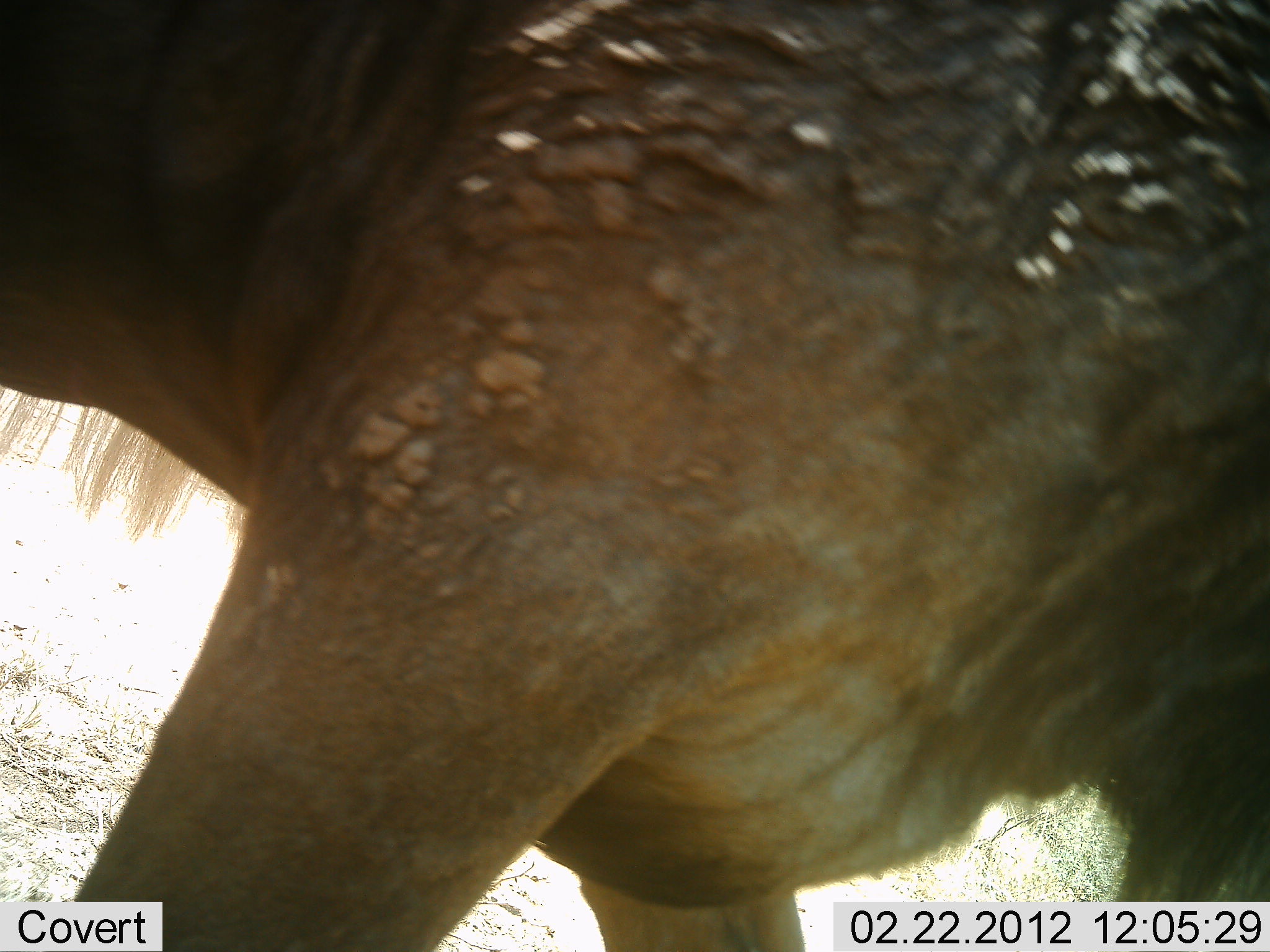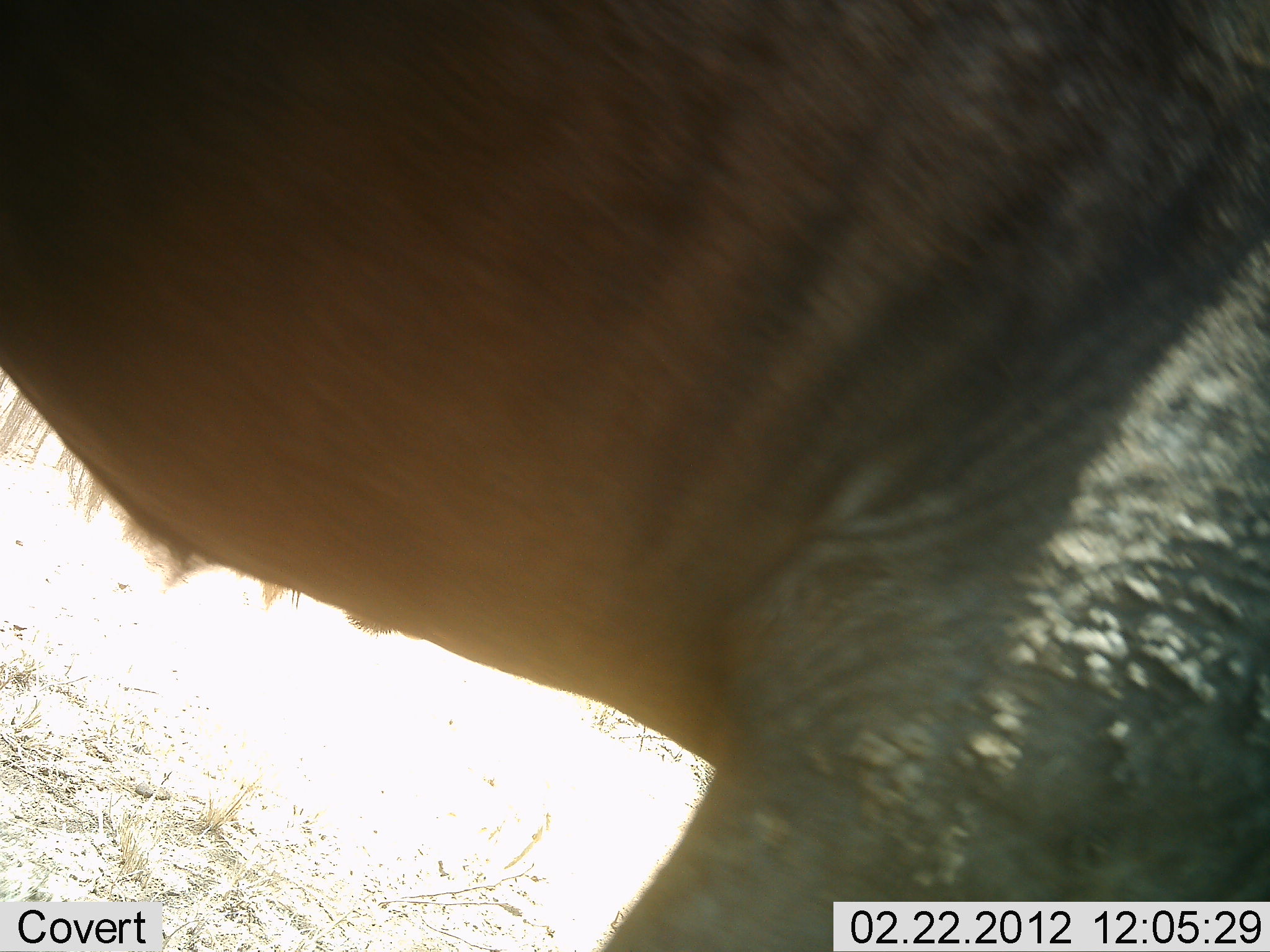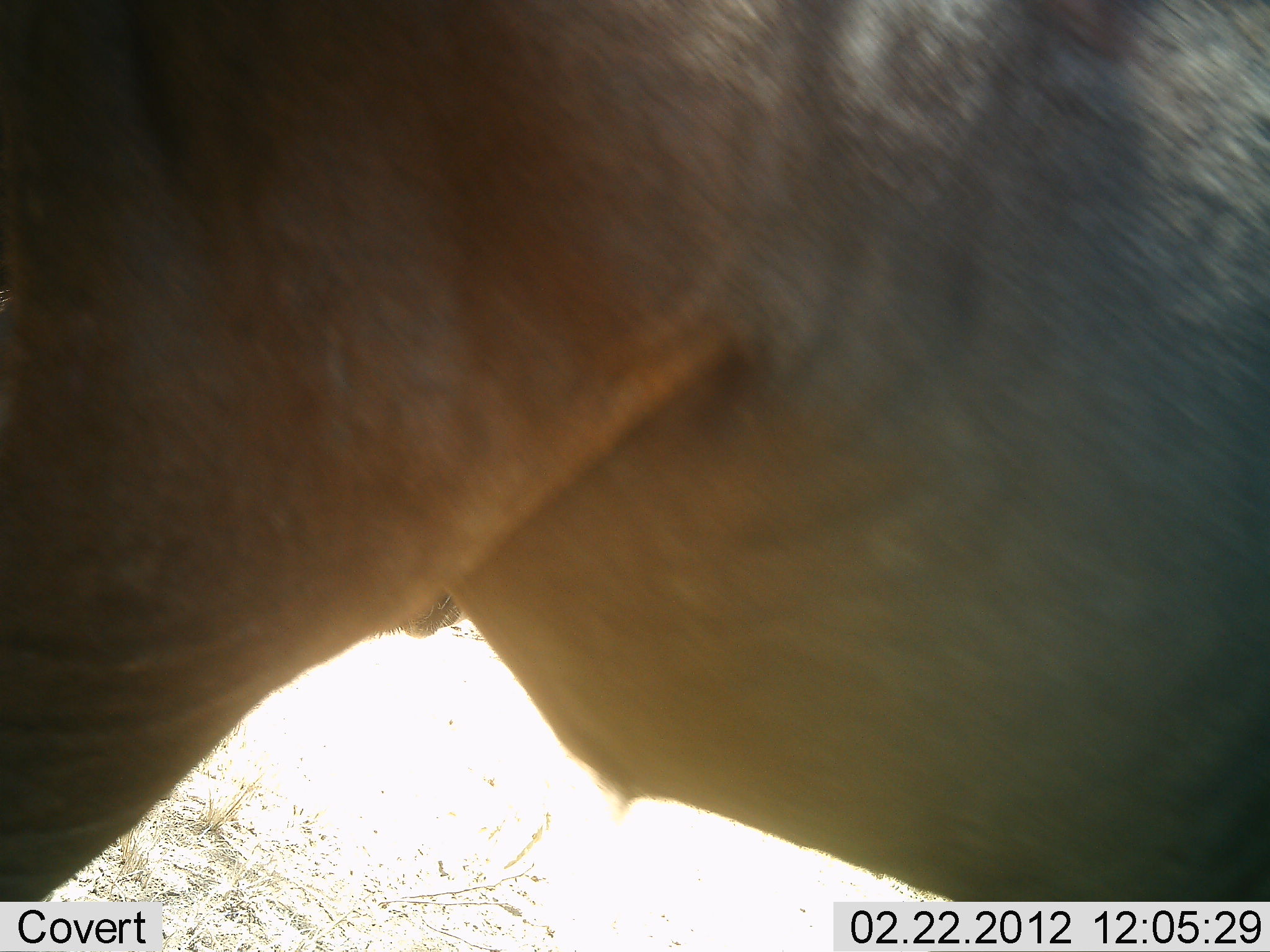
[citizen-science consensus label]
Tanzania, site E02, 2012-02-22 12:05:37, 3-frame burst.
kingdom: Animalia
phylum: Chordata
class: Mammalia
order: Artiodactyla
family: Bovidae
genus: Connochaetes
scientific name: Connochaetes taurinus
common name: blue wildebeest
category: wildebeest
Wildebeest (blue wildebeest) (Connochaetes taurinus), count 1. Behavior (volunteer vote fractions): standing 30%, resting 0%, moving 65%, interacting 0%. Young present (vote fraction): 0%. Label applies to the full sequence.